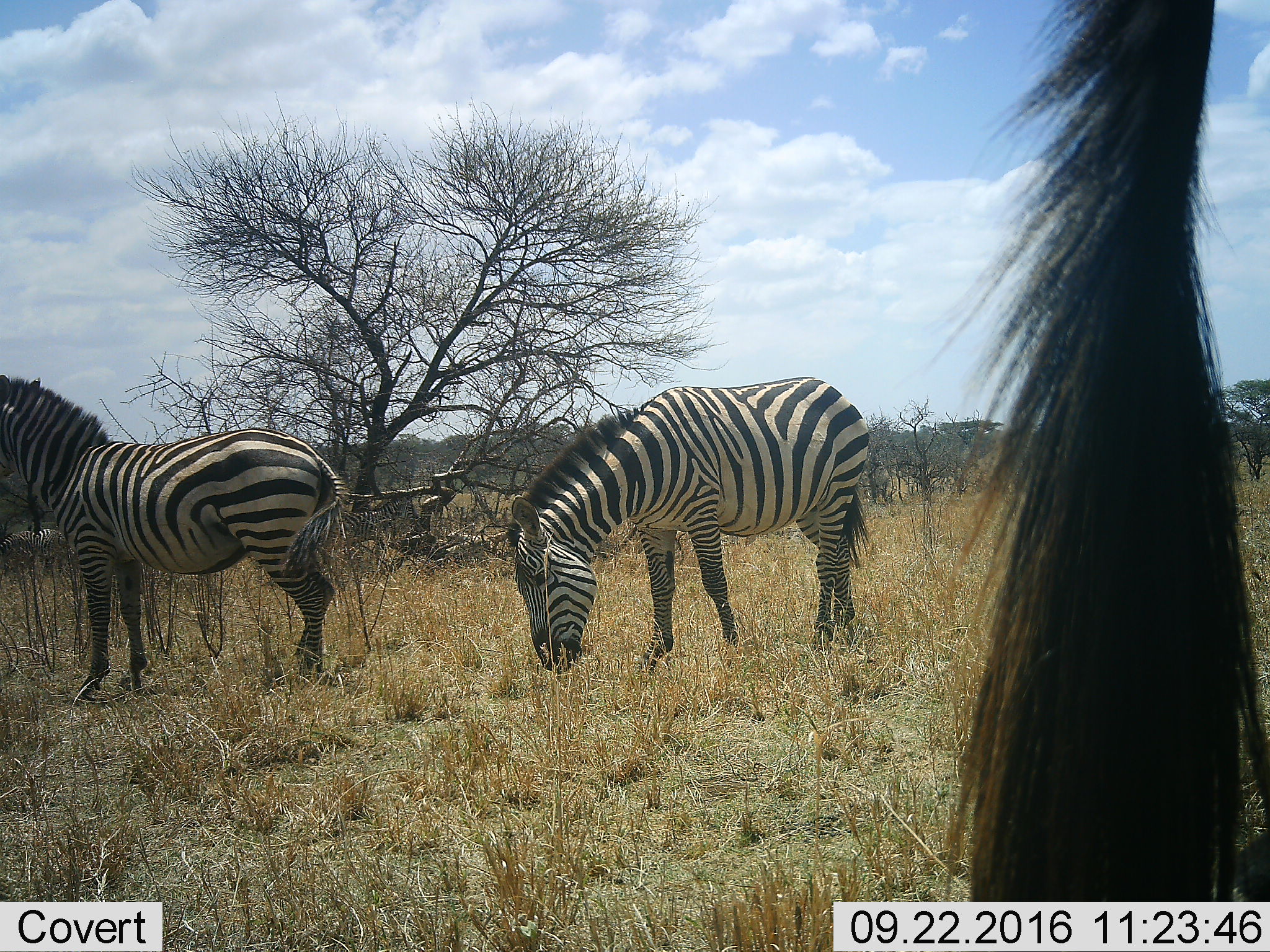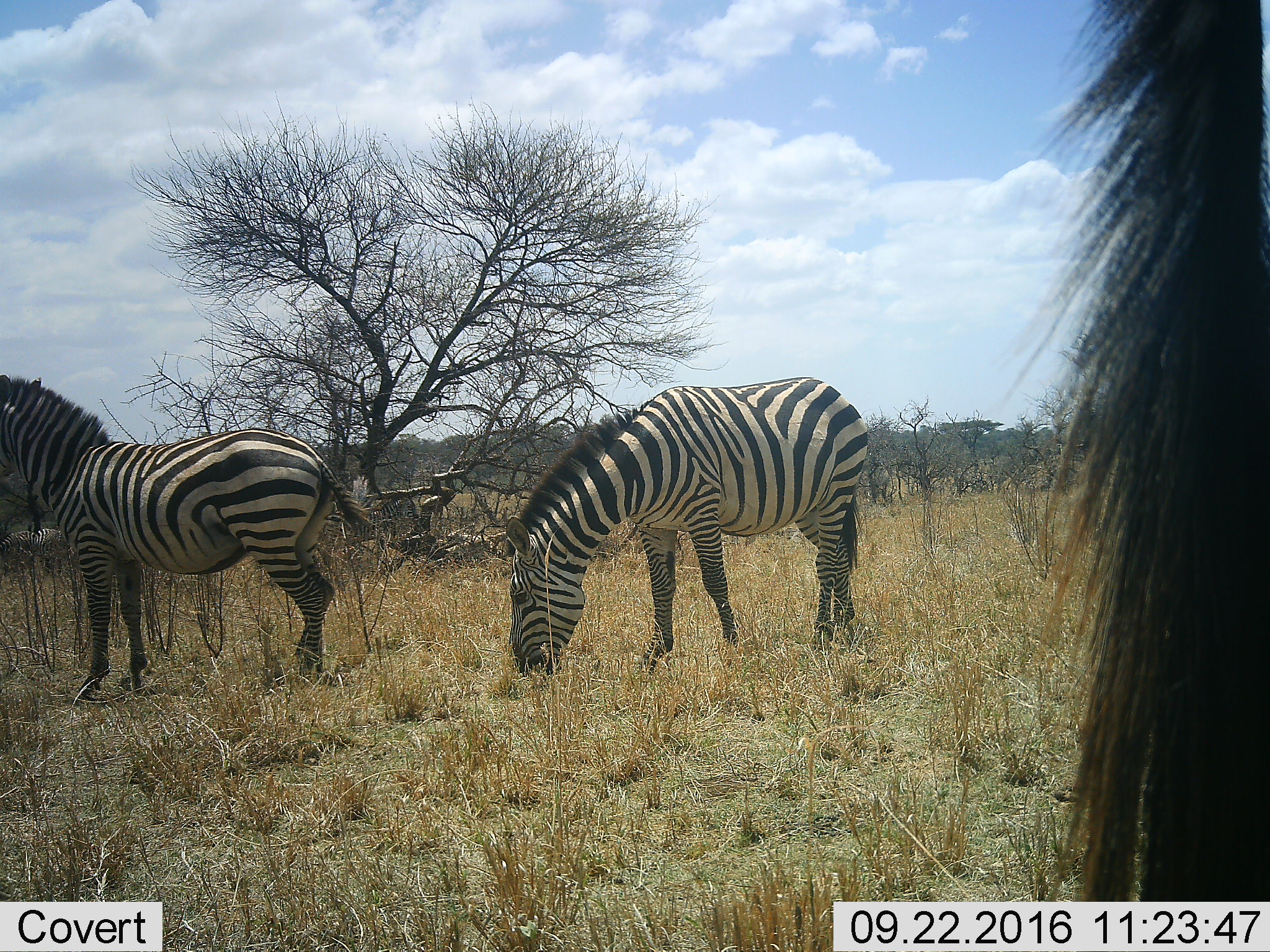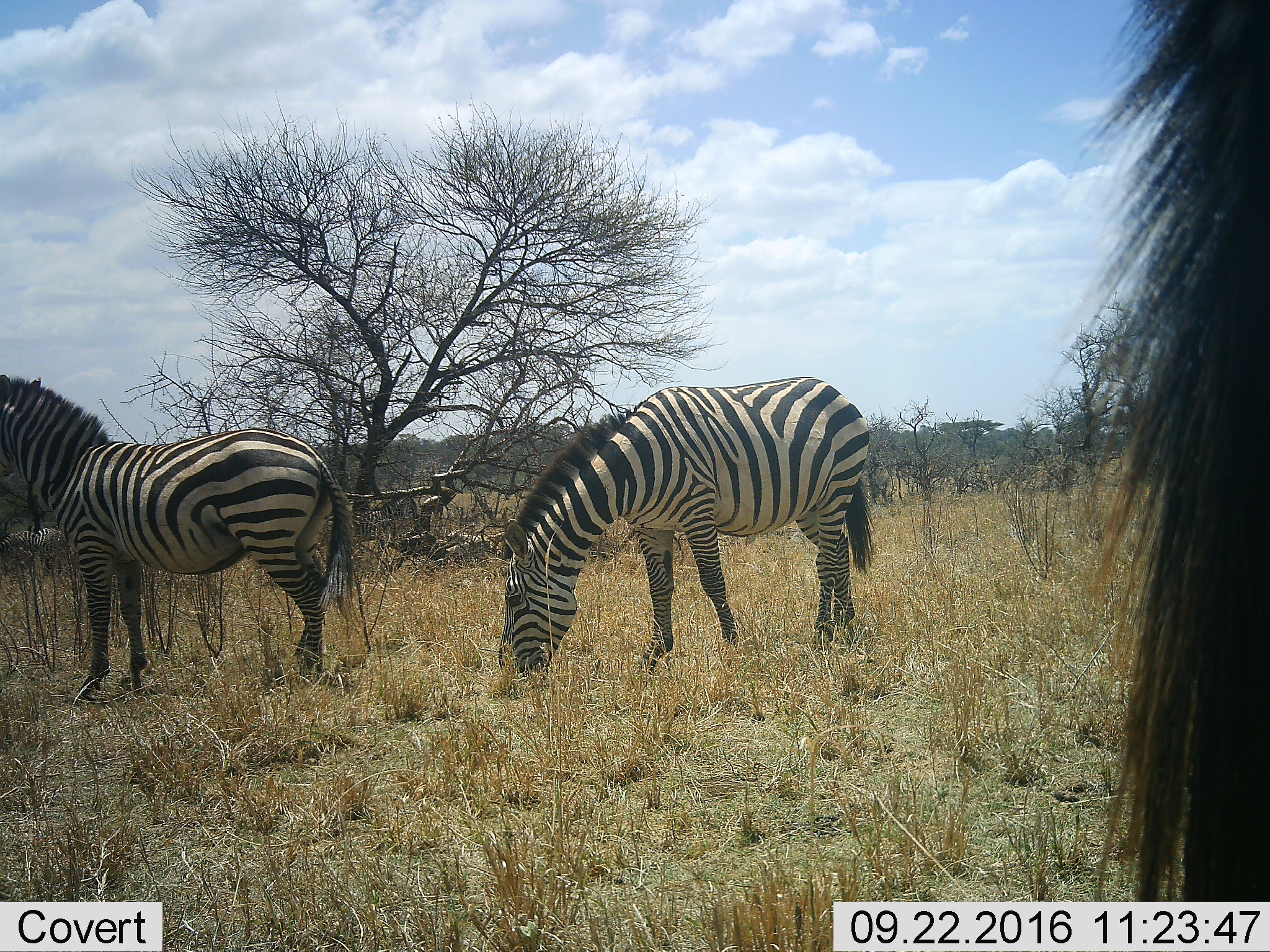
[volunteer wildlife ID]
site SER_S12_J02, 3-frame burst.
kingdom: Animalia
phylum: Chordata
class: Mammalia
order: Perissodactyla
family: Equidae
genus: Equus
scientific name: Equus quagga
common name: plains zebra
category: zebraplains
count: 3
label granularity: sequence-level